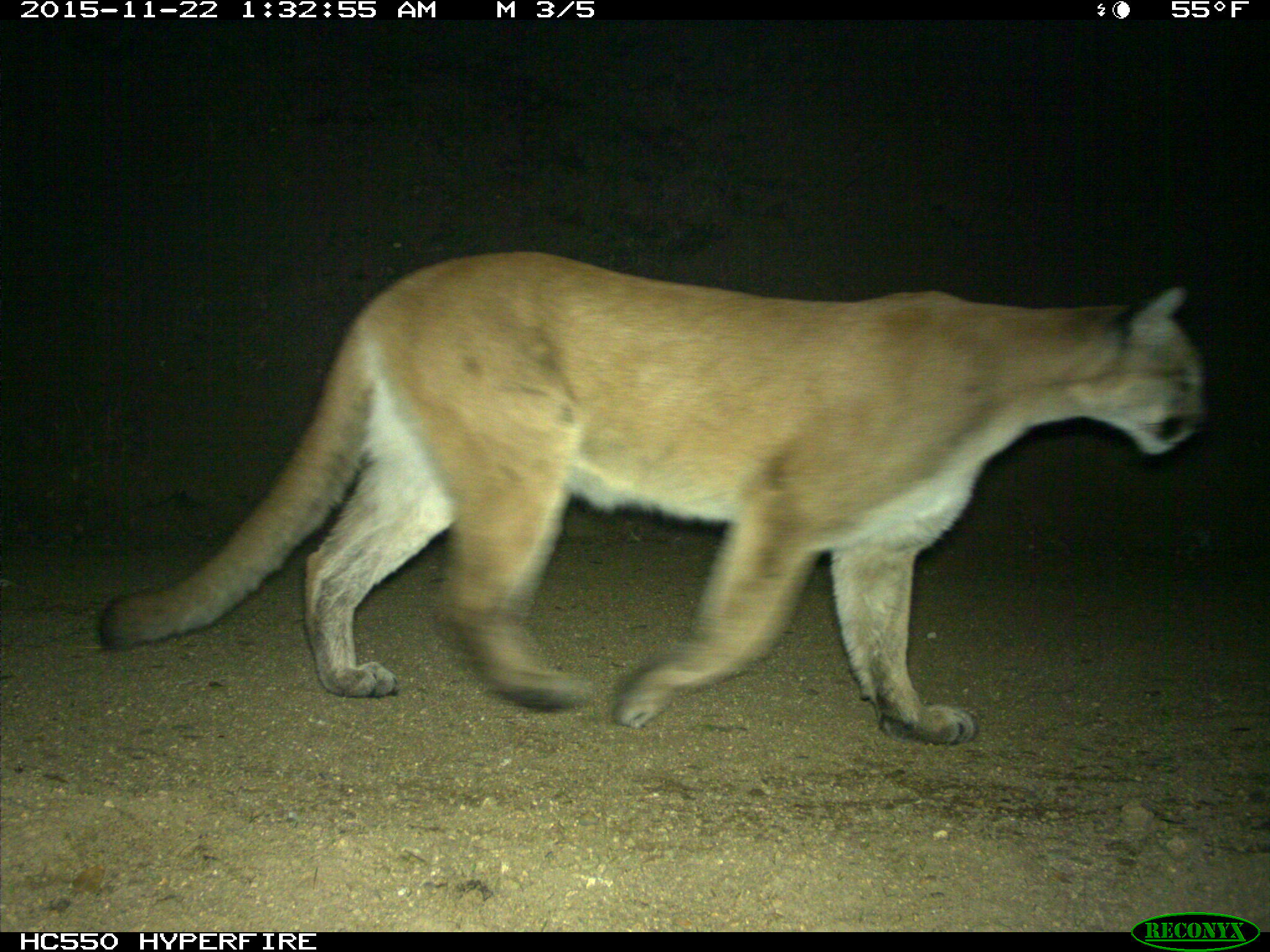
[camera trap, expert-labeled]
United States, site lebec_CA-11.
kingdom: Animalia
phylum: Chordata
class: Mammalia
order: Carnivora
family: Felidae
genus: Puma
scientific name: Puma concolor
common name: mountain lion